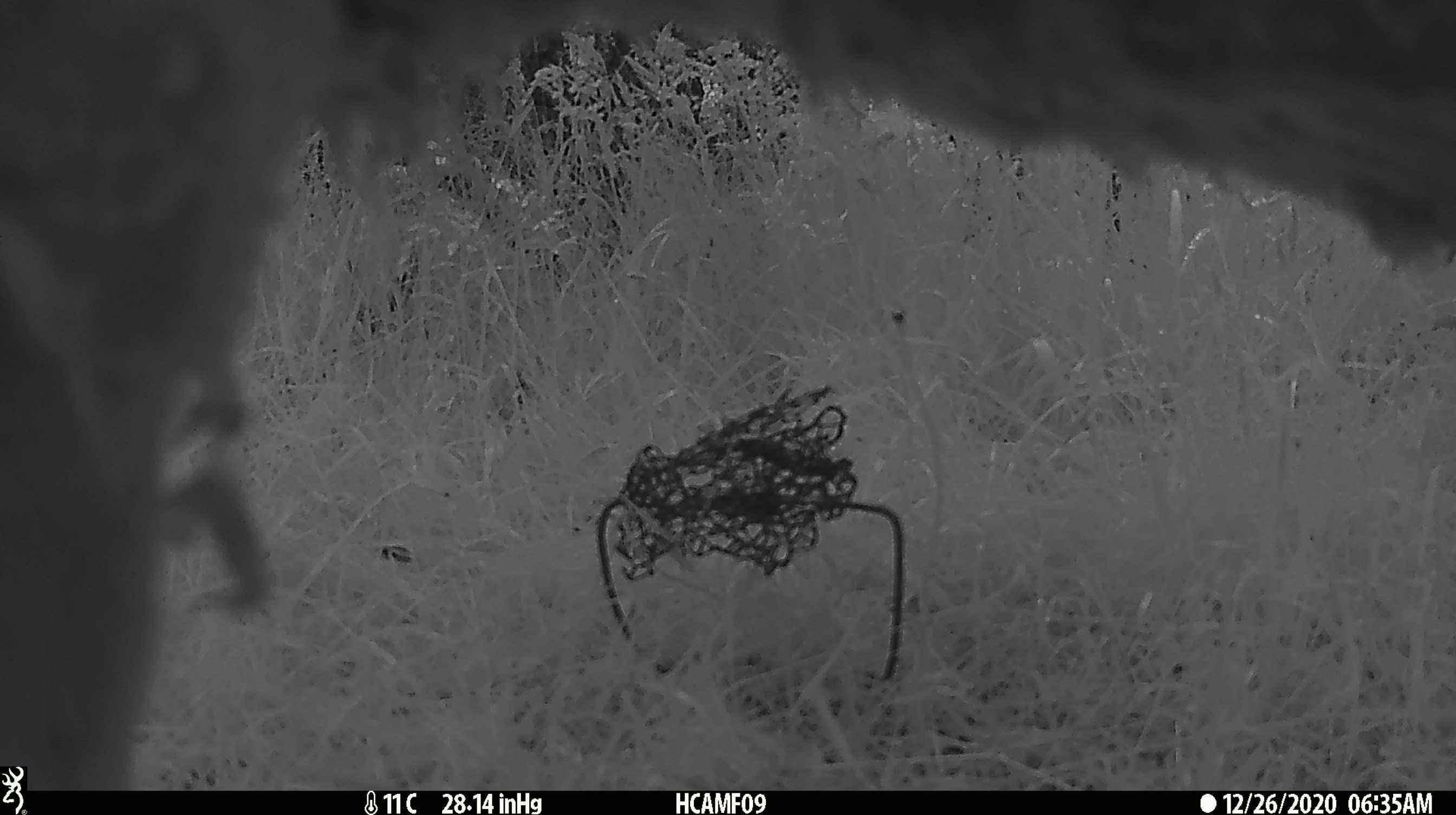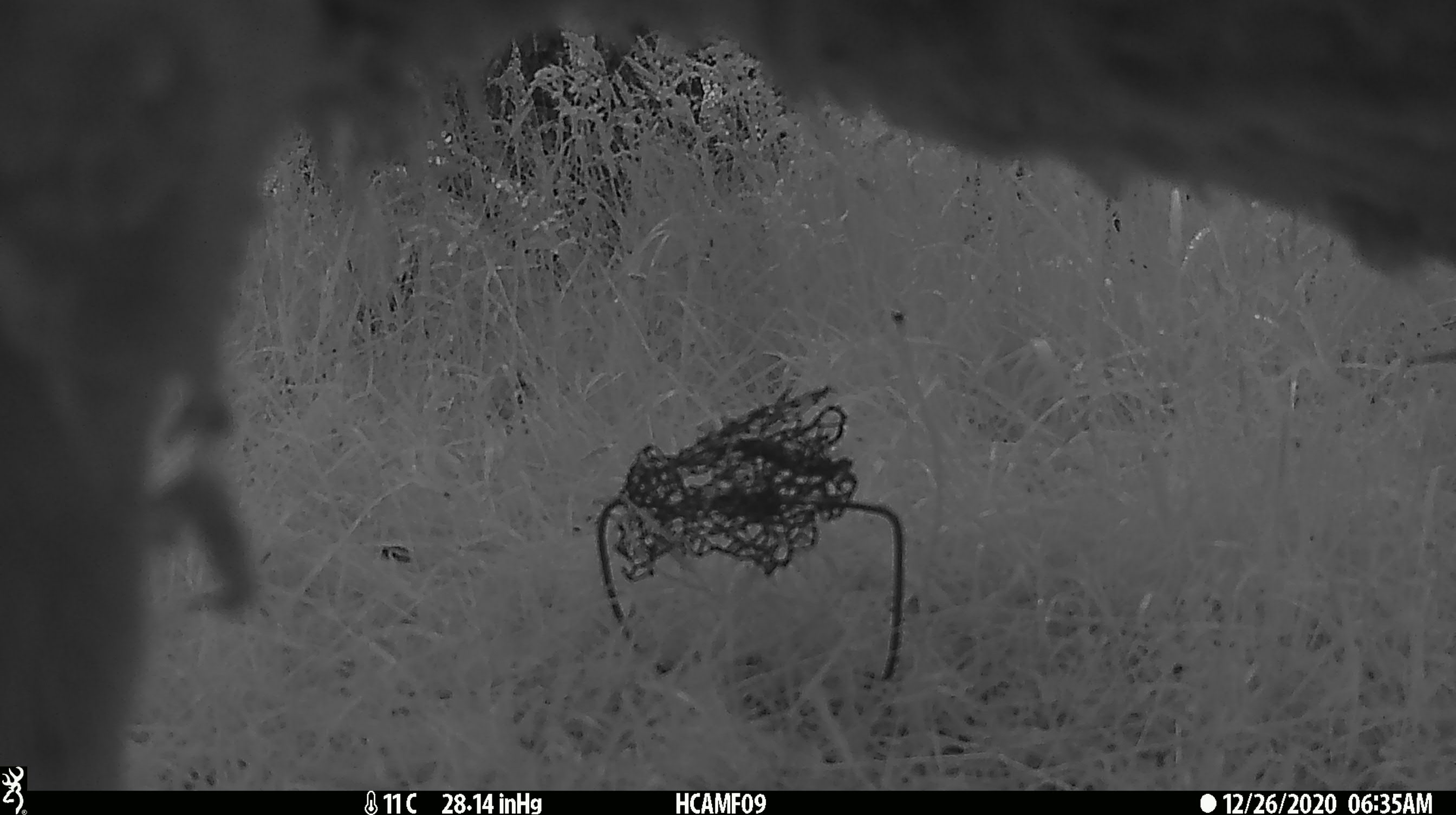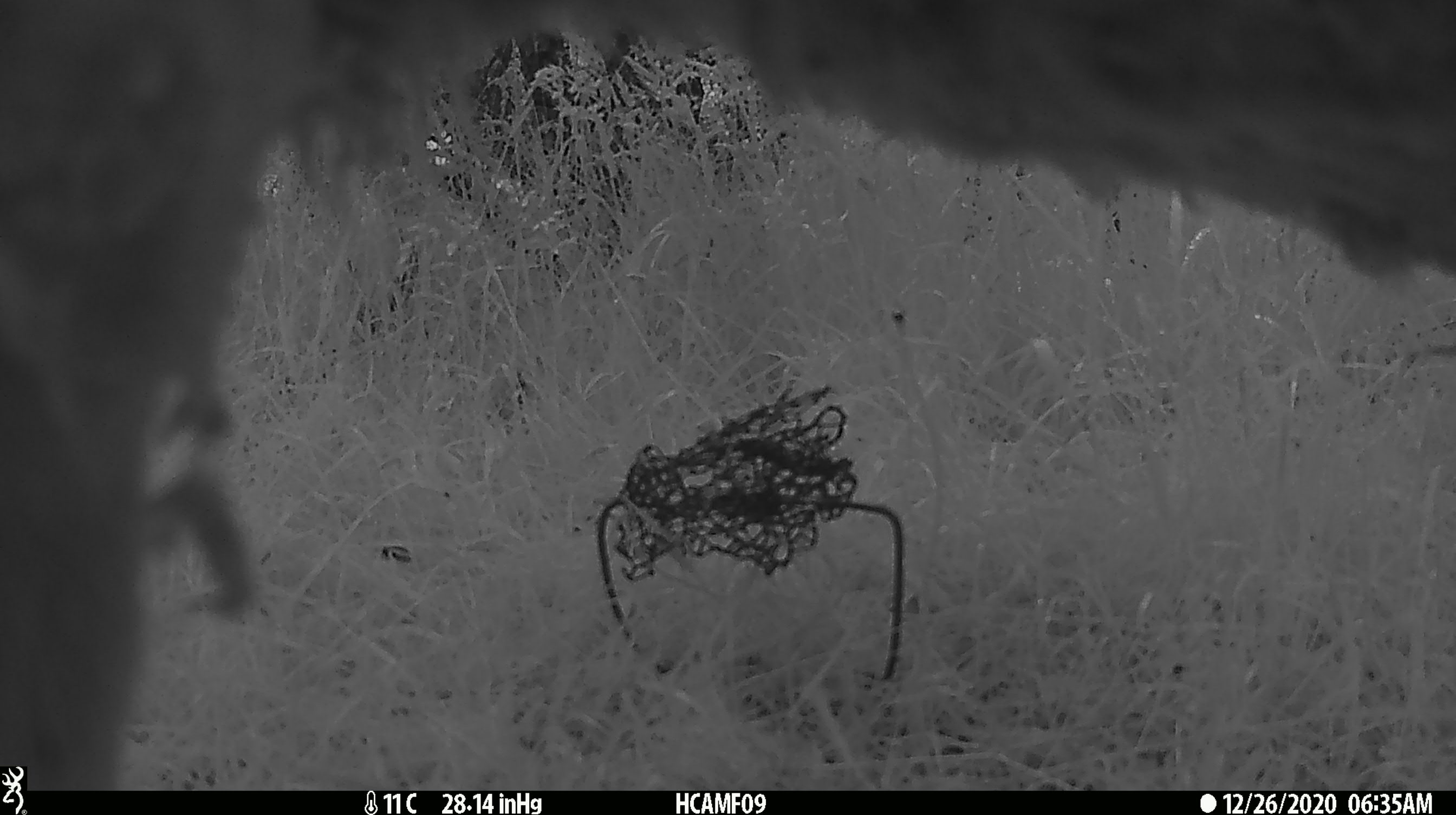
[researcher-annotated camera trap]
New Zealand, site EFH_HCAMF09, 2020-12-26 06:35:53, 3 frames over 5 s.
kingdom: Animalia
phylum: Chordata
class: Mammalia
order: Artiodactyla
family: Bovidae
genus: Ovis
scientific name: Ovis aries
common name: domestic sheep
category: sheep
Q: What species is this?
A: Sheep (domestic sheep) (Ovis aries).